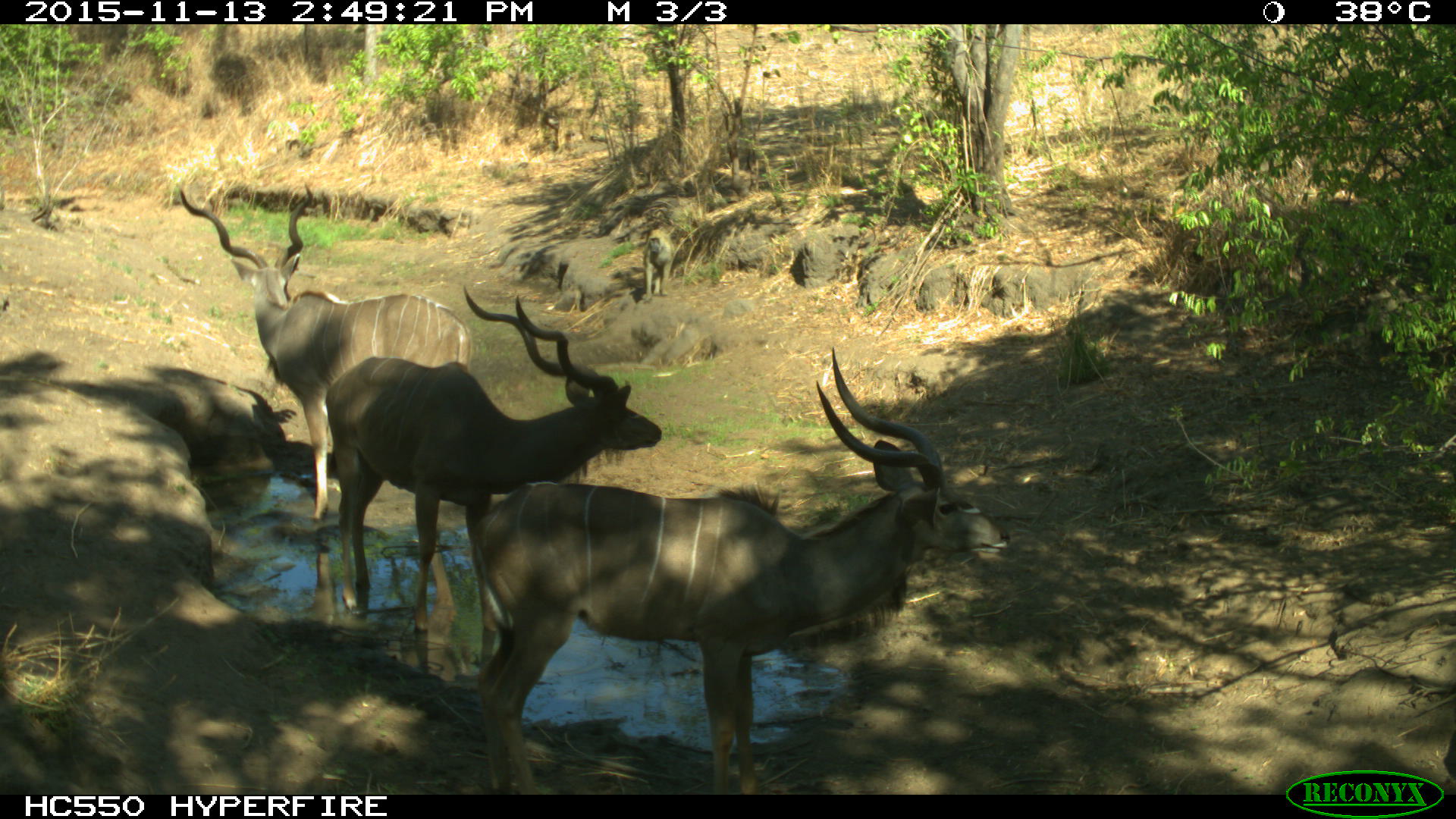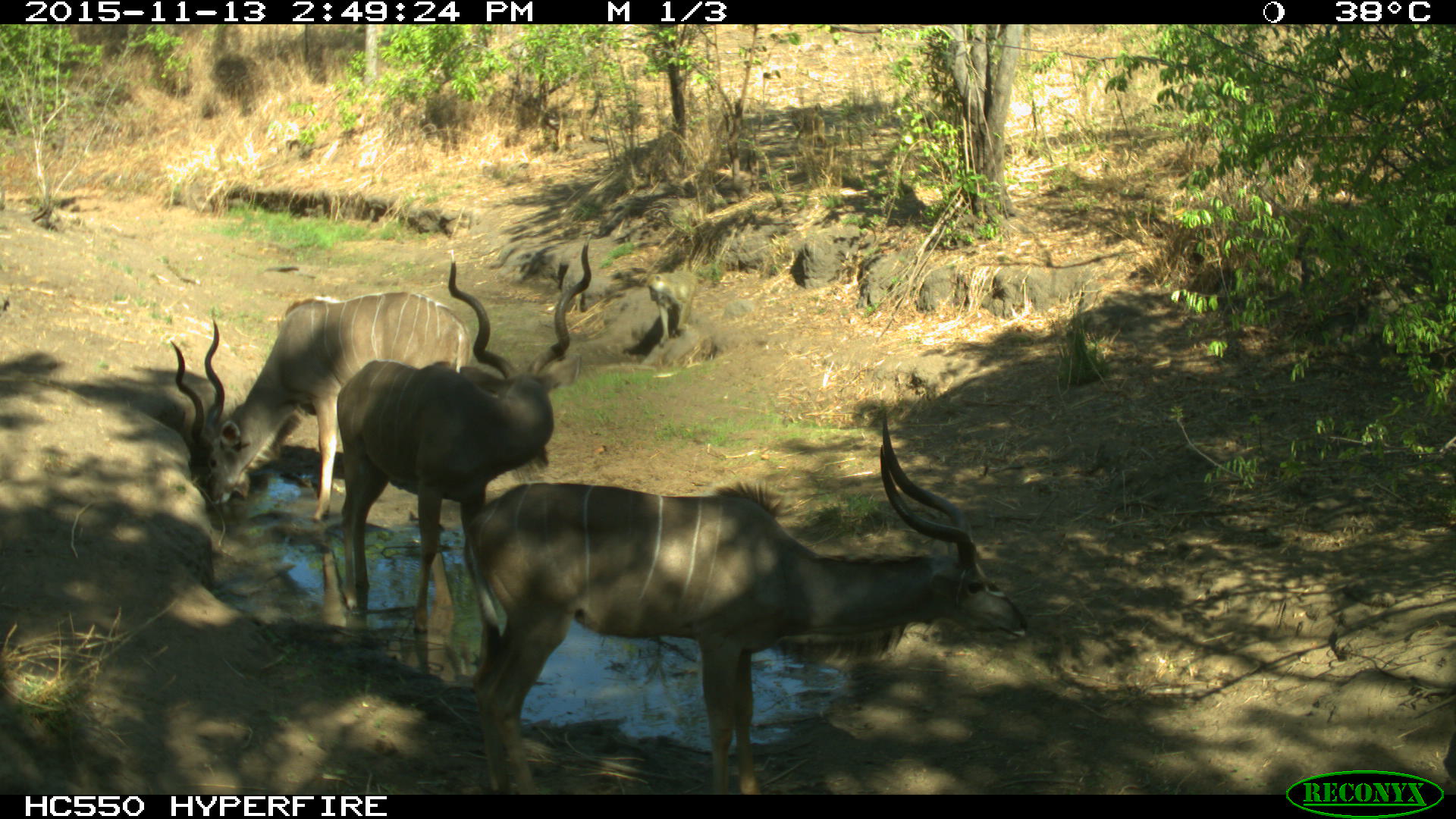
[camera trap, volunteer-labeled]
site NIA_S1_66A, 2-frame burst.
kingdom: Animalia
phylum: Chordata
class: Mammalia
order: Artiodactyla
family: Bovidae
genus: Tragelaphus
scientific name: Tragelaphus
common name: kudu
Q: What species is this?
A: Kudu (Tragelaphus).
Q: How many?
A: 3.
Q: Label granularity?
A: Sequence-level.